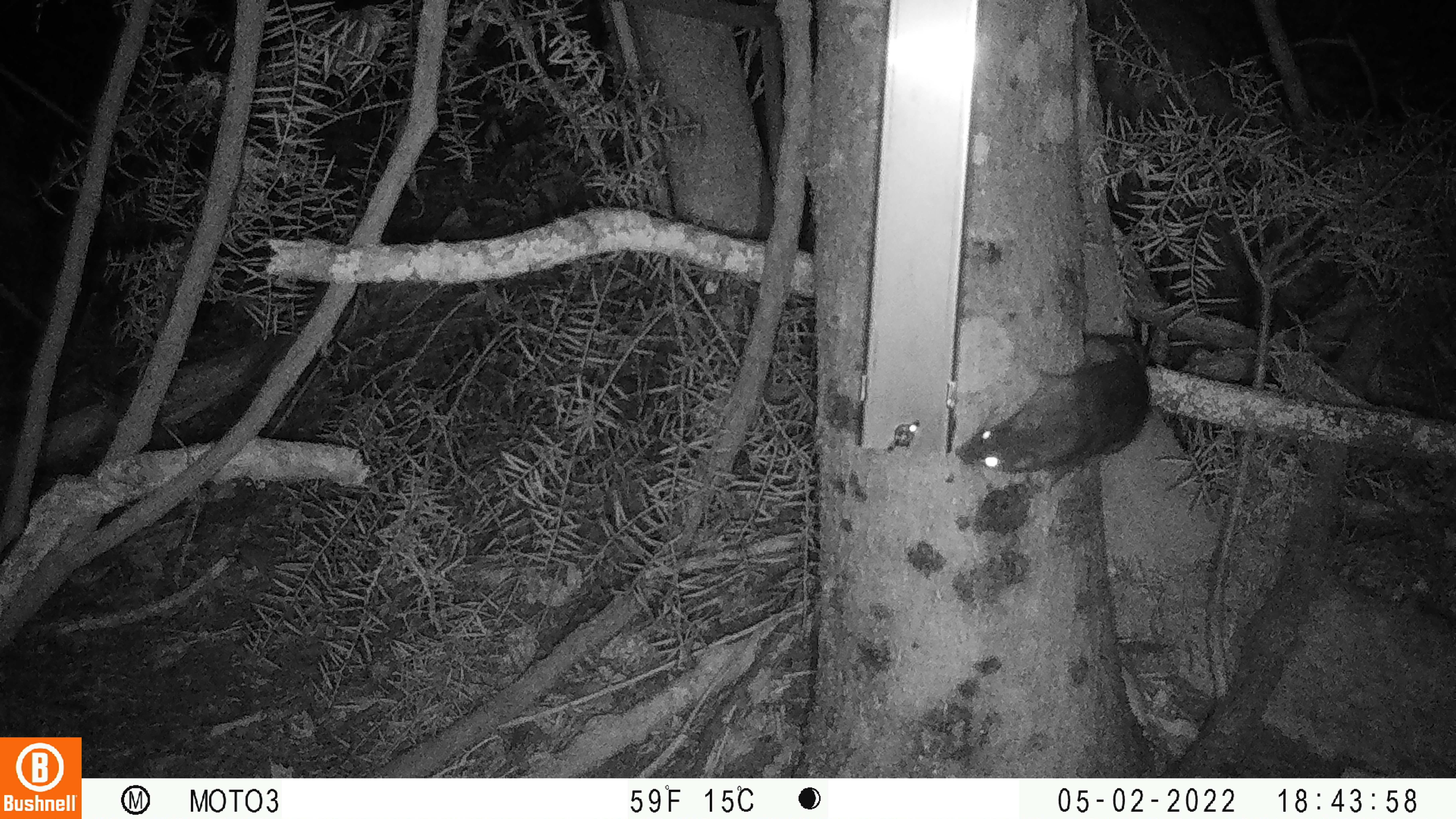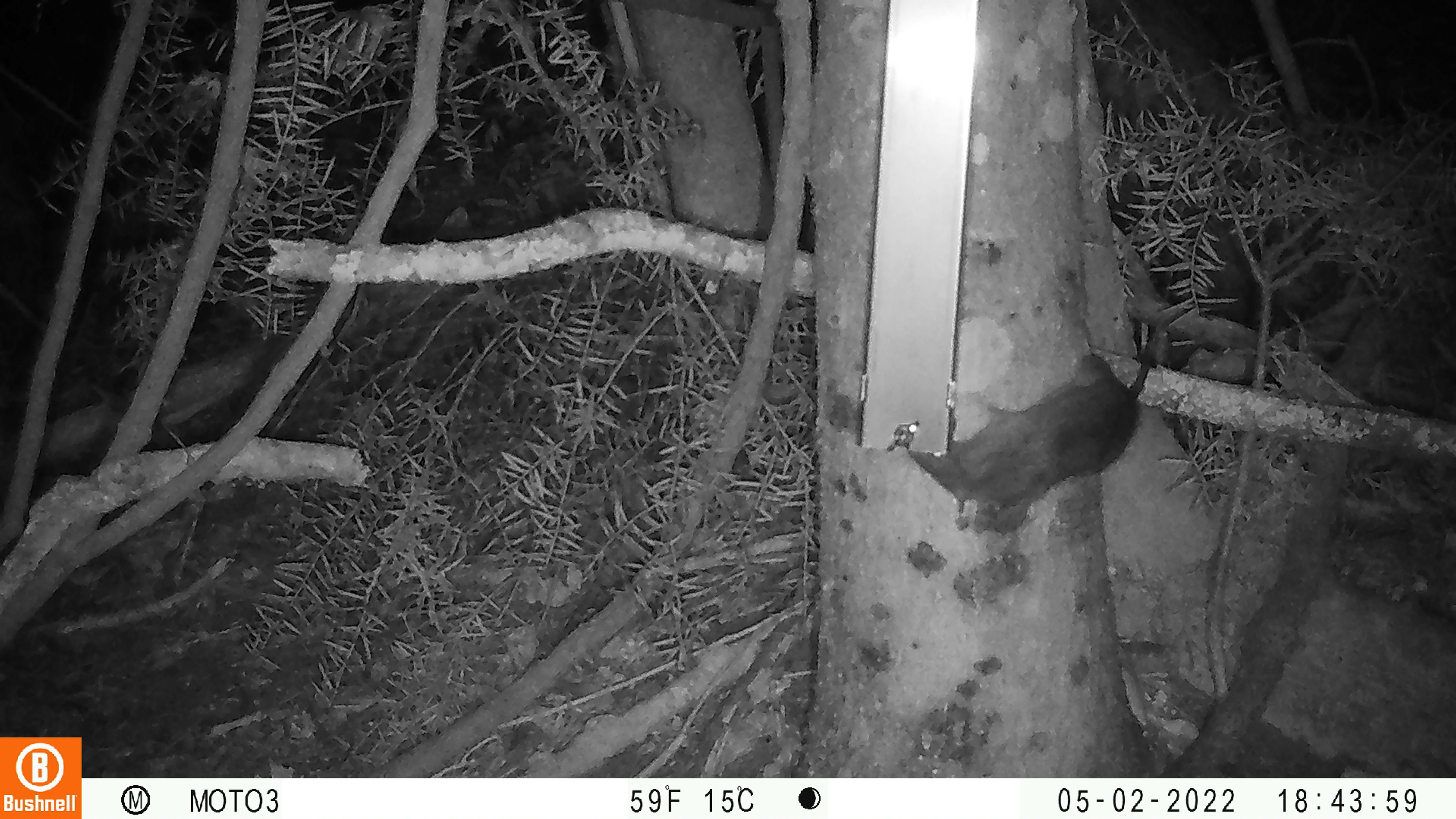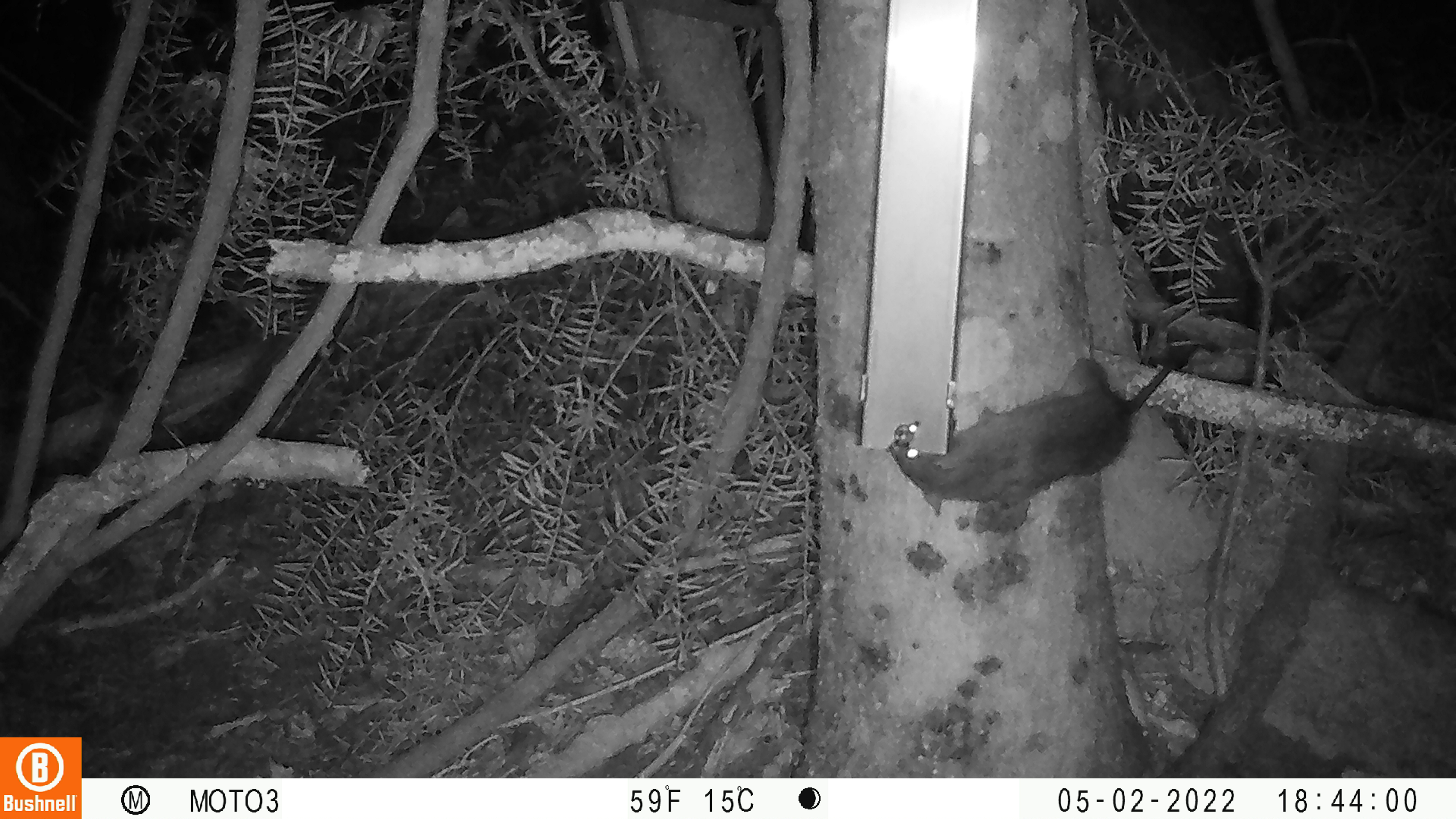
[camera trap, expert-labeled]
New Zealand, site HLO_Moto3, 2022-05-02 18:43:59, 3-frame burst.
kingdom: Animalia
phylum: Chordata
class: Mammalia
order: Rodentia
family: Muridae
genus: Rattus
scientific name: Rattus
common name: rat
Rat (Rattus).